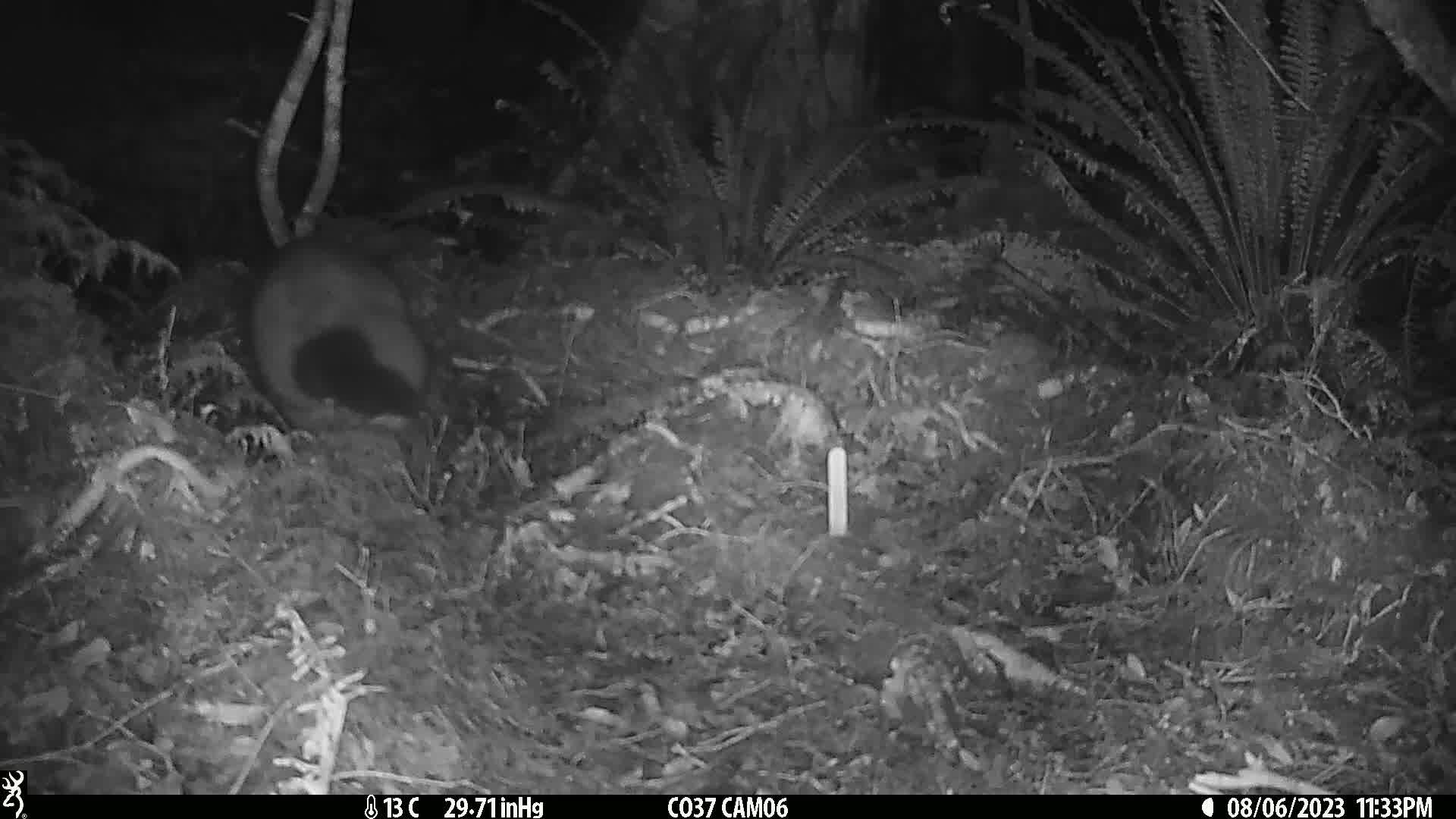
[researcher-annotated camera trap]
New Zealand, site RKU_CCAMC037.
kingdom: Animalia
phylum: Chordata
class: Mammalia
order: Diprotodontia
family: Phalangeridae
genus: Trichosurus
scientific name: Trichosurus vulpecula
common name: common brushtail possum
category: possum